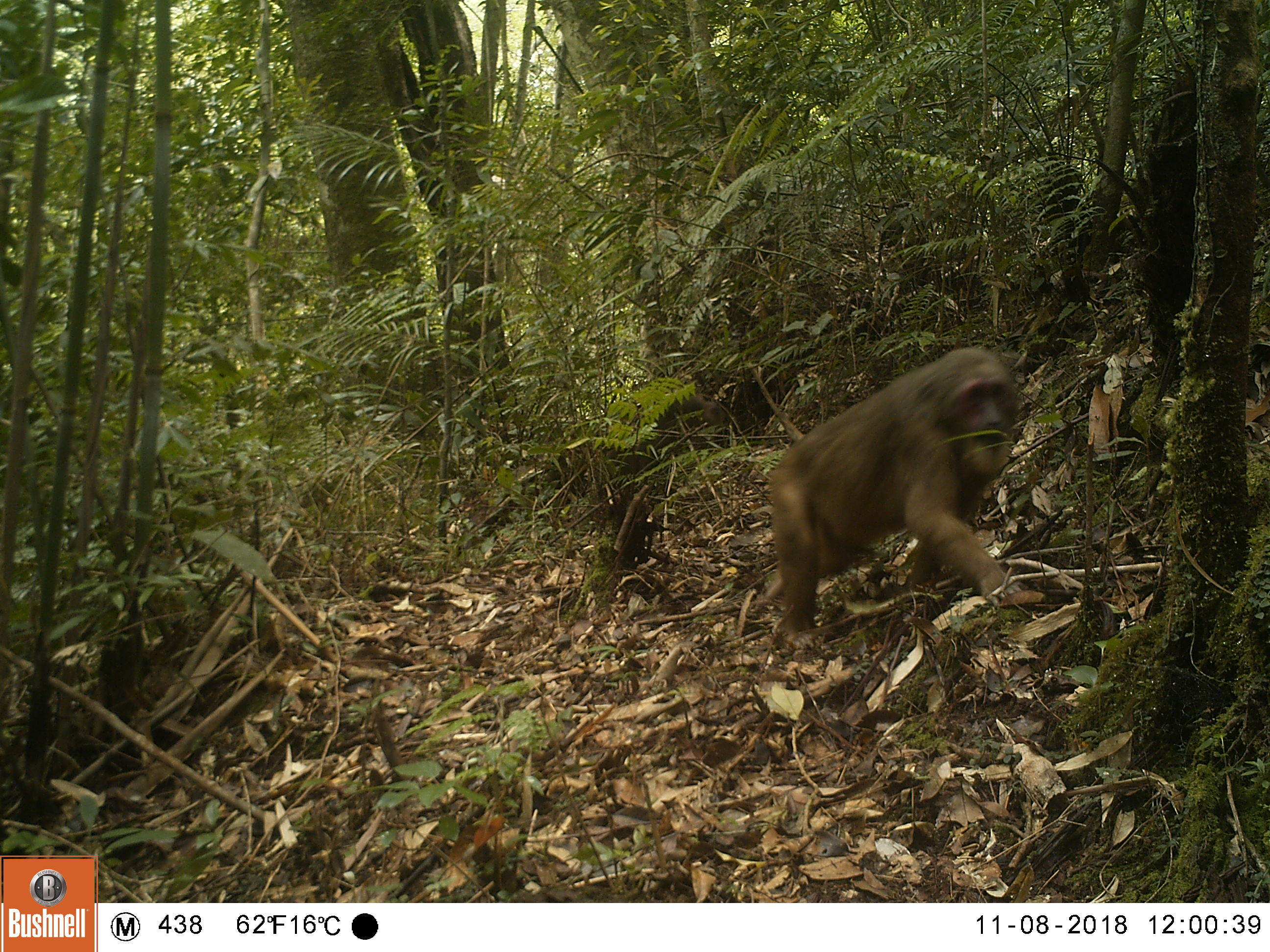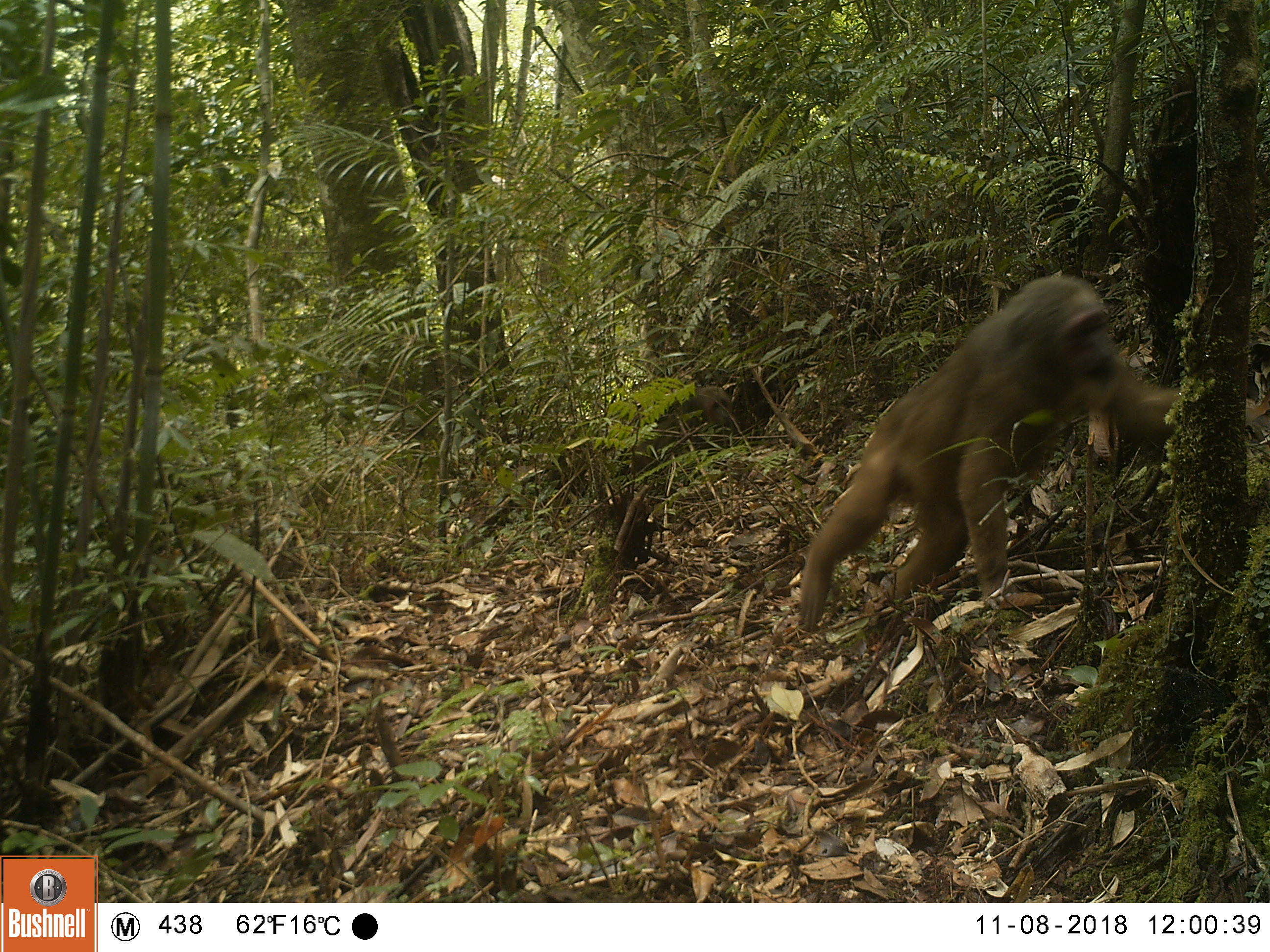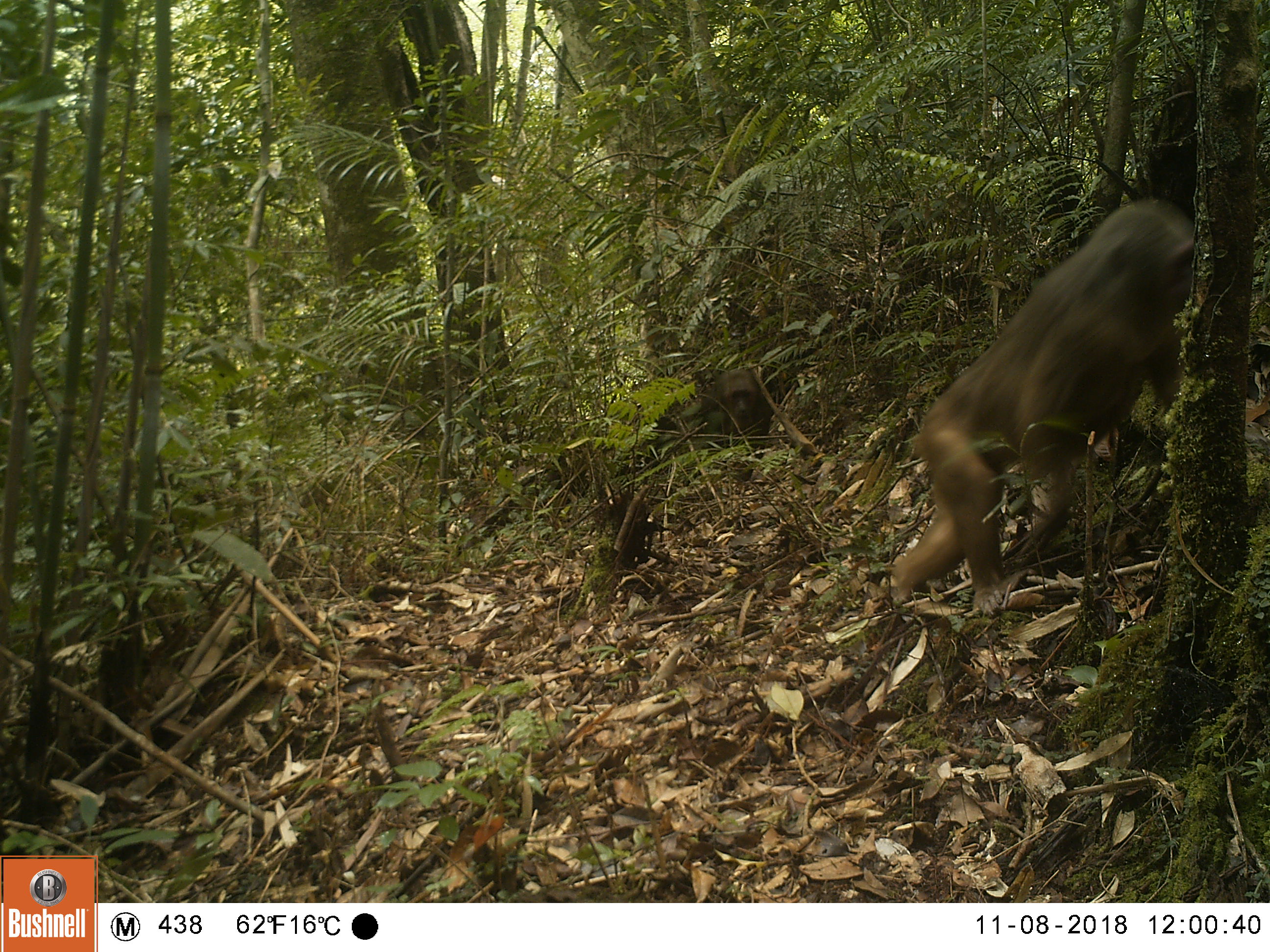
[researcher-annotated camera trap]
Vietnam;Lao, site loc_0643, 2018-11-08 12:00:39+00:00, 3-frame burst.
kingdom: Animalia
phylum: Chordata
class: Mammalia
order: Primates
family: Cercopithecidae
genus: Macaca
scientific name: Macaca arctoides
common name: stump-tailed macaque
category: stump tailed macaque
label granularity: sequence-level